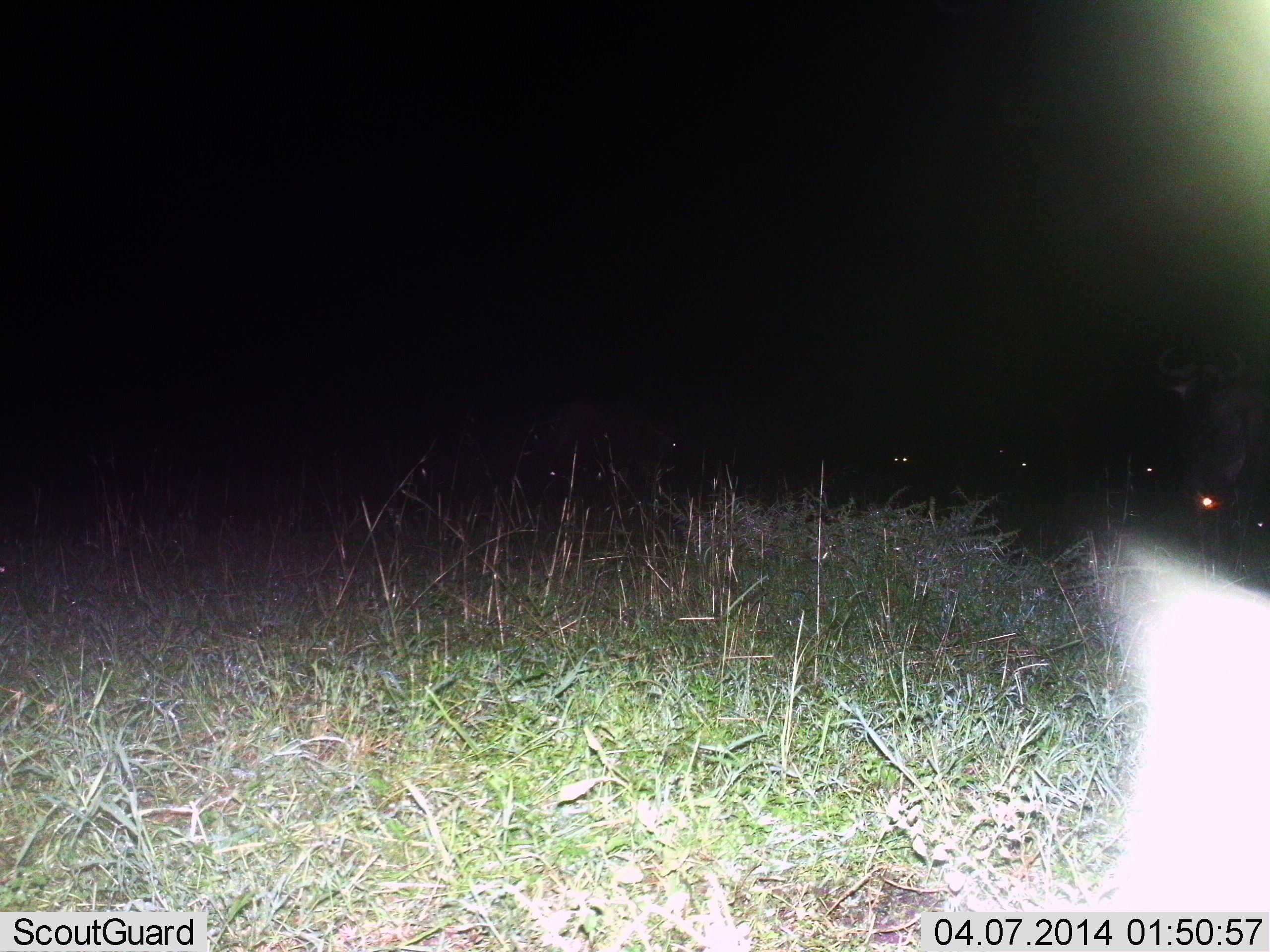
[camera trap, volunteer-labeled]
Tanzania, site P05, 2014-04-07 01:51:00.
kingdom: Animalia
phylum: Chordata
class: Mammalia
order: Artiodactyla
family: Bovidae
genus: Connochaetes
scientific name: Connochaetes taurinus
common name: blue wildebeest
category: wildebeest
Wildebeest (blue wildebeest) (Connochaetes taurinus), count 7. Behavior (volunteer vote fractions): standing 70%, resting 30%, moving 30%, interacting 0%. Young present (vote fraction): 0%. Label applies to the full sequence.